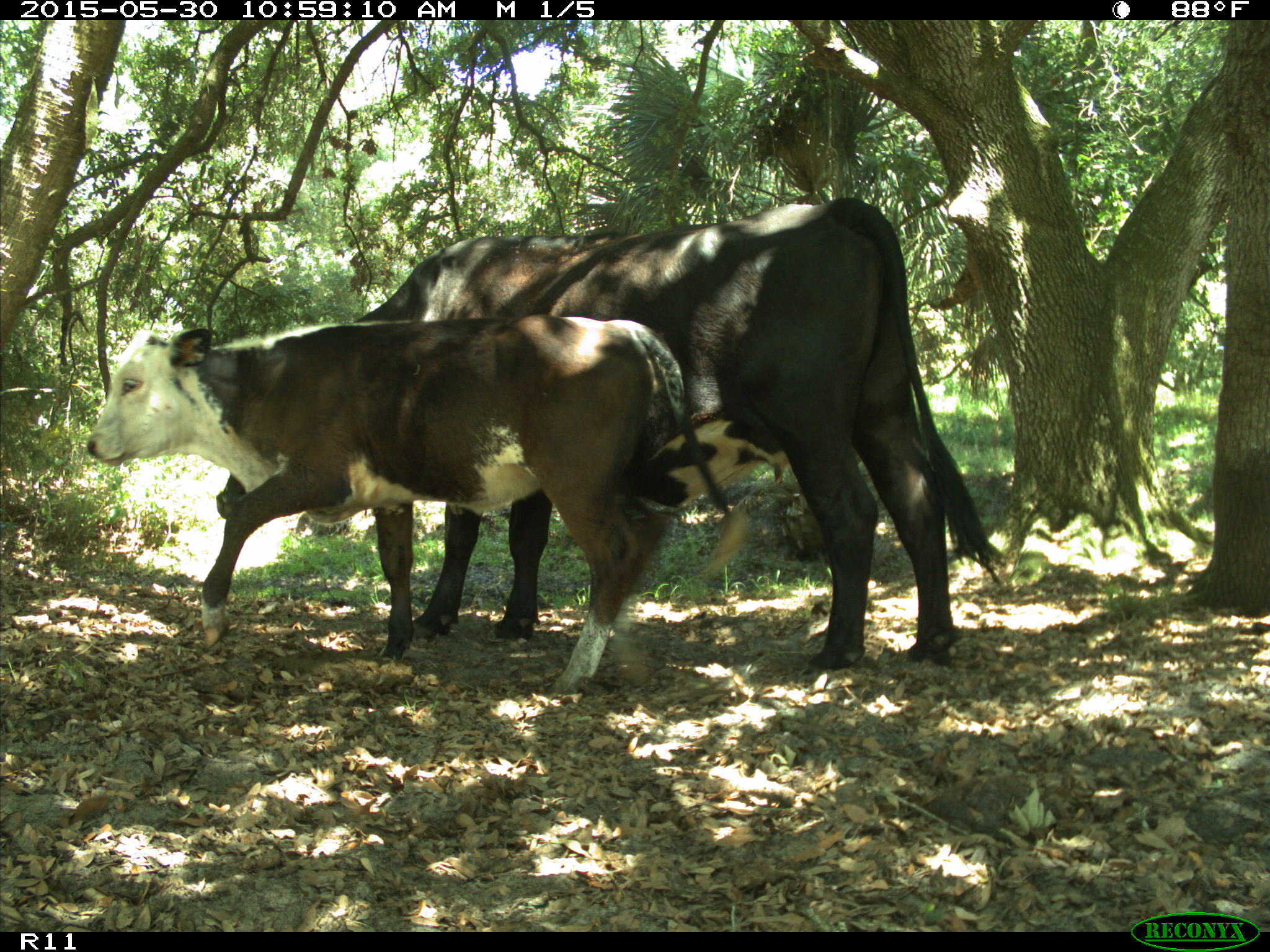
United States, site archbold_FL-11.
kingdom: Animalia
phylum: Chordata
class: Mammalia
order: Artiodactyla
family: Bovidae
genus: Bos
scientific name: Bos taurus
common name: domestic cow